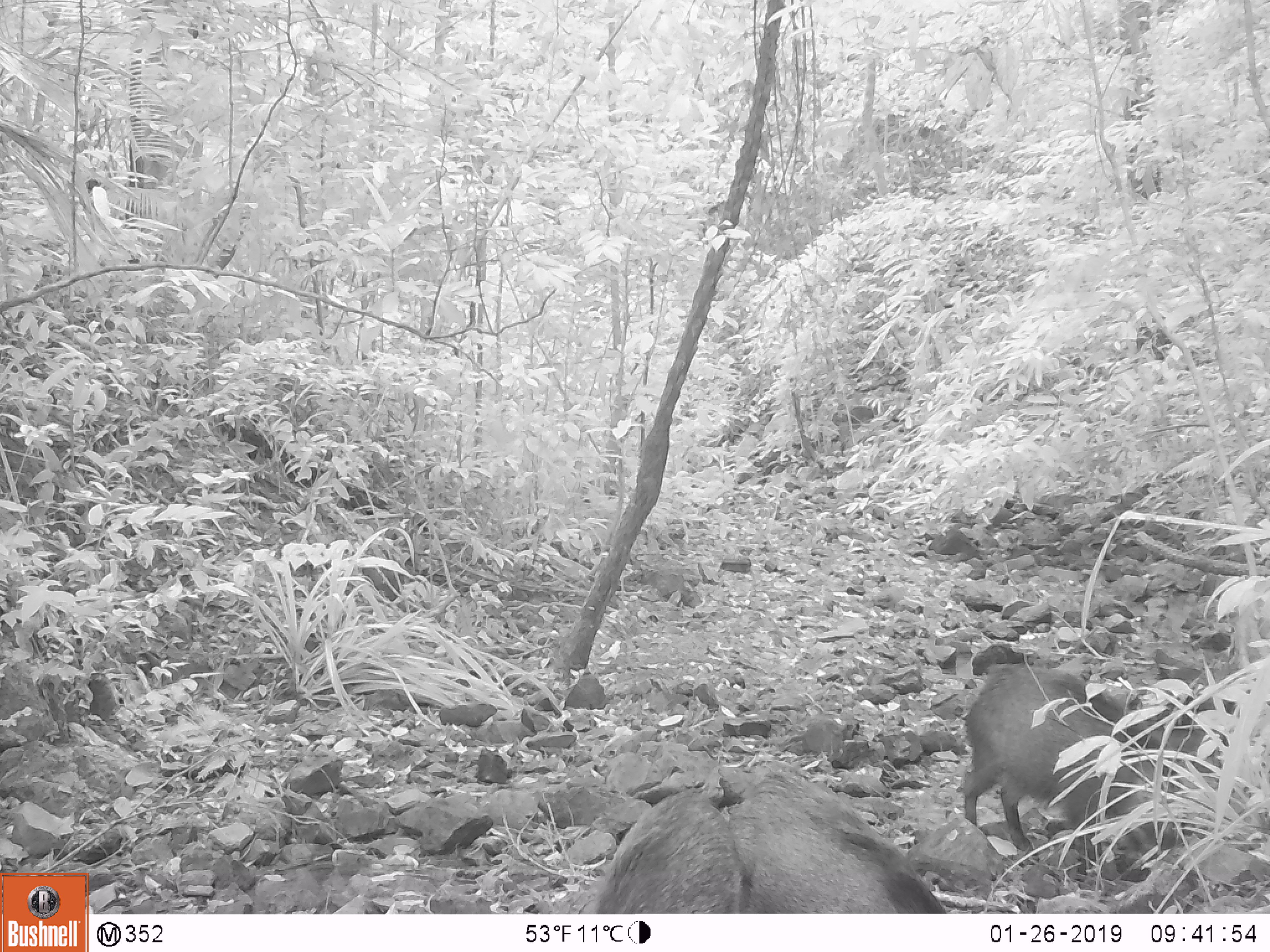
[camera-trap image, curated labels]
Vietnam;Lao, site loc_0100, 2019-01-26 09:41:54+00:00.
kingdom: Animalia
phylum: Chordata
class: Mammalia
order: Artiodactyla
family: Suidae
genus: Sus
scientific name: Sus scrofa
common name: eurasian wild pig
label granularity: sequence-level